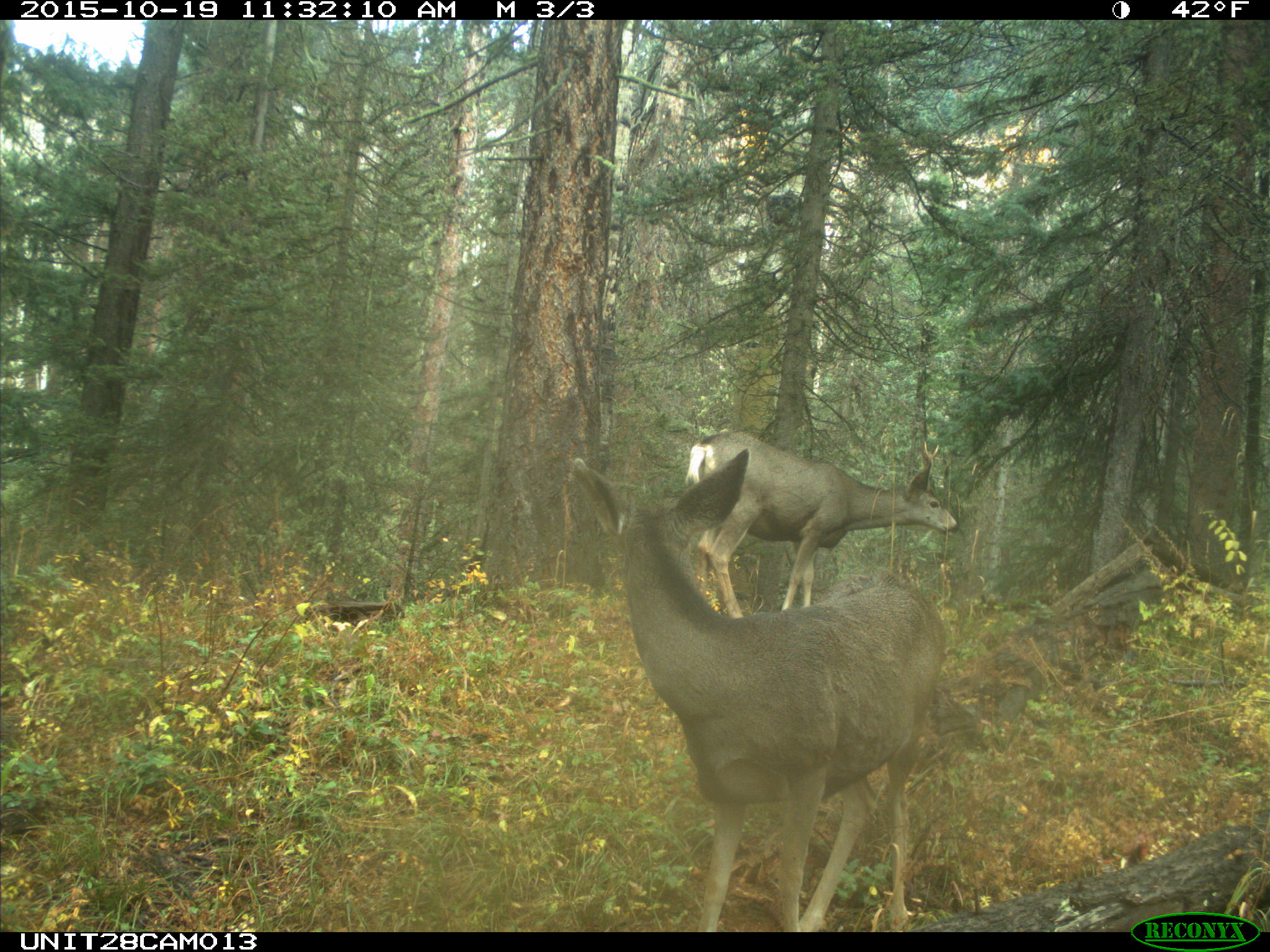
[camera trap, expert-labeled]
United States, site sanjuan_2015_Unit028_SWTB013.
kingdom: Animalia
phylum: Chordata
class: Mammalia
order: Artiodactyla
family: Cervidae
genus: Odocoileus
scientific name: Odocoileus hemionus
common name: mule deer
Odocoileus hemionus (mule deer).